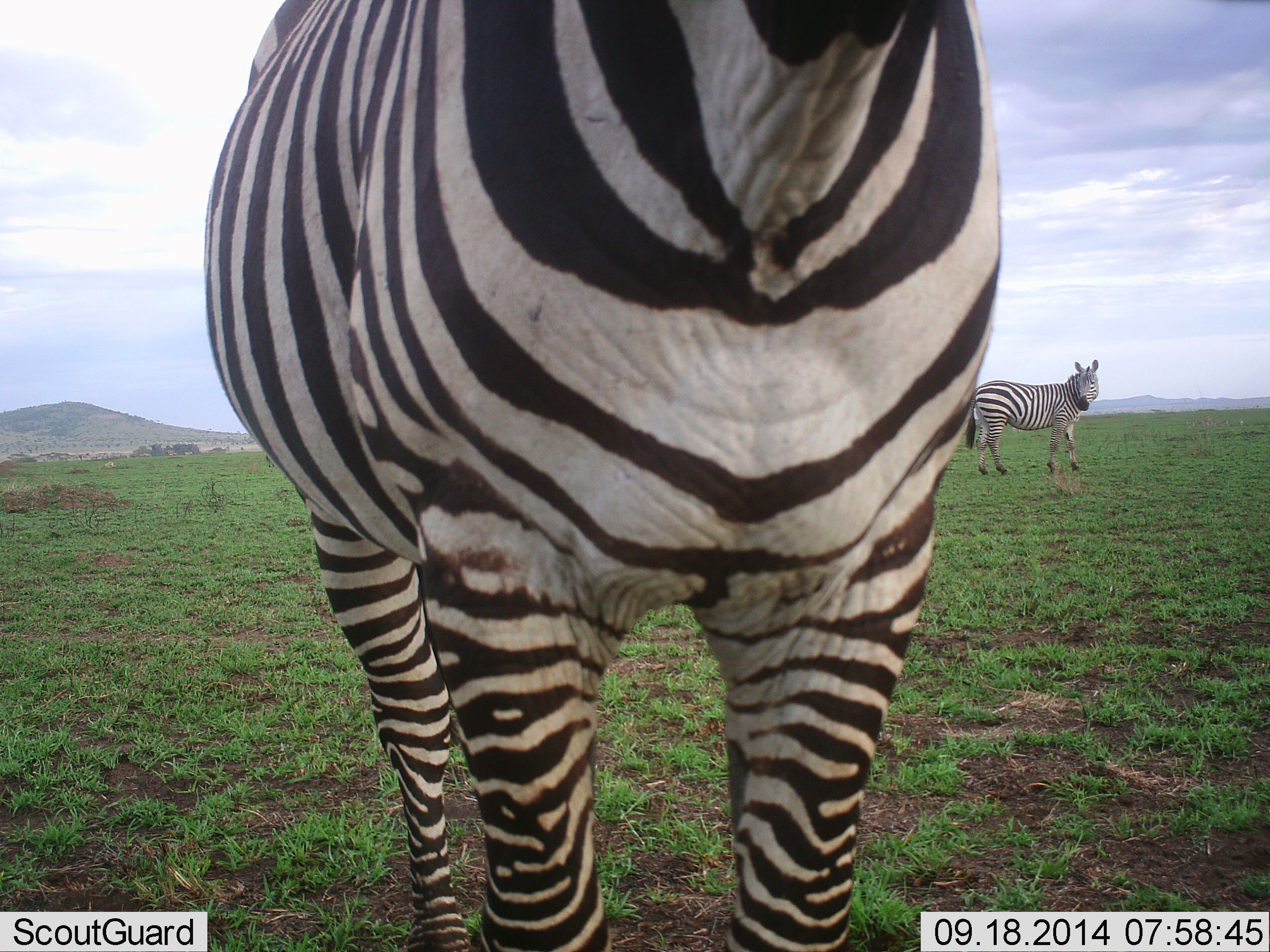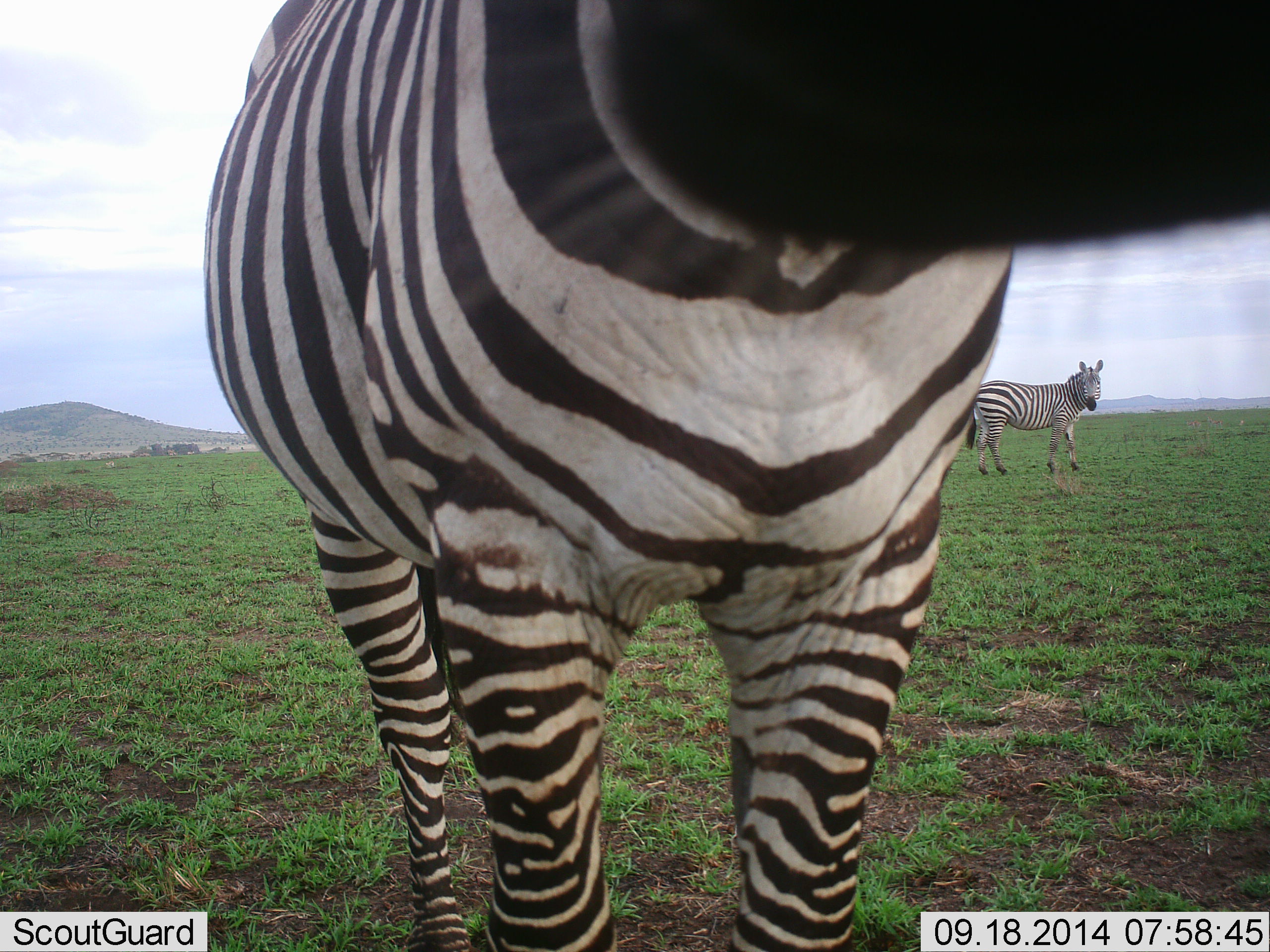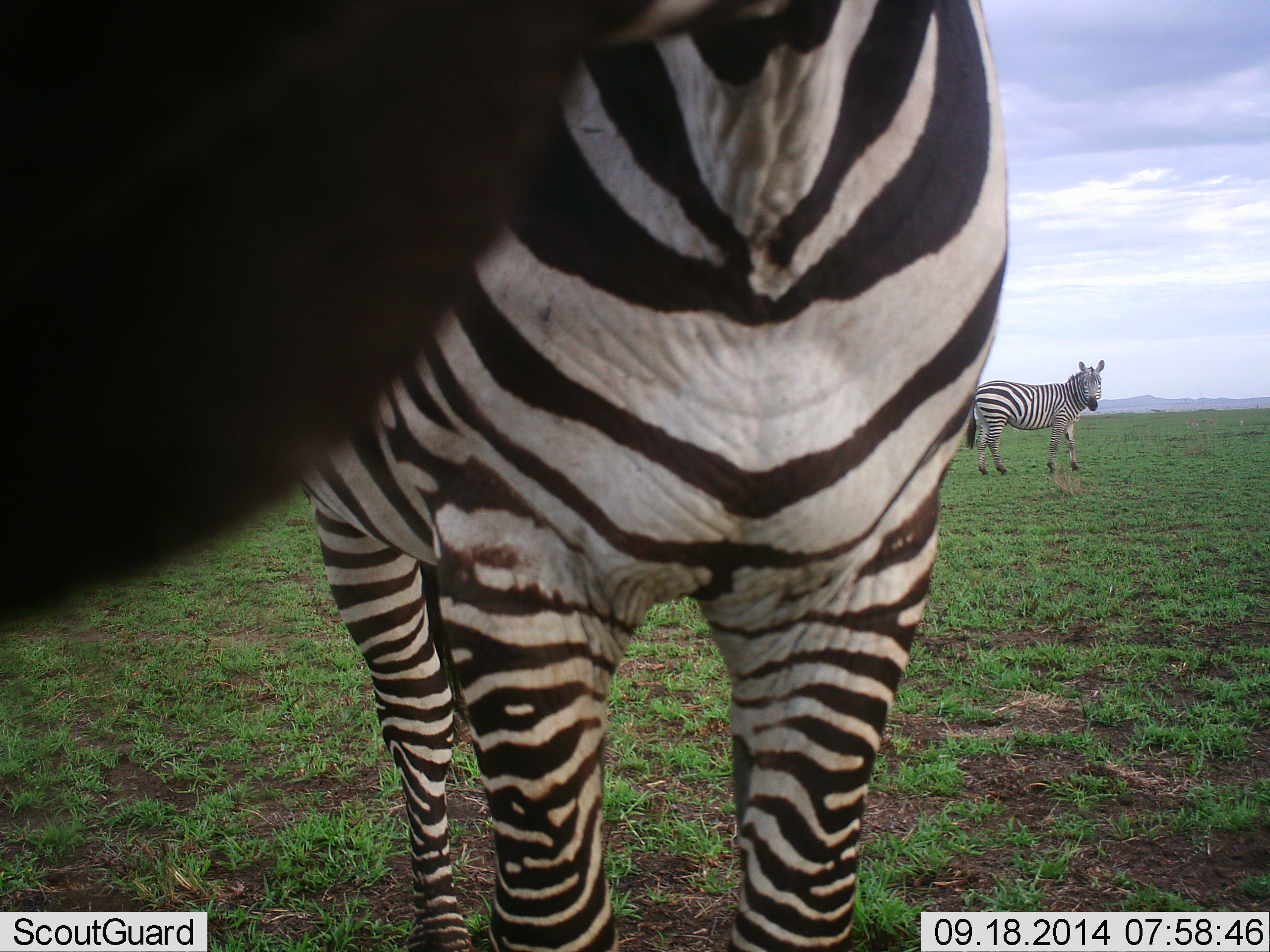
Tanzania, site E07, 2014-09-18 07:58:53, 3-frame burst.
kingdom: Animalia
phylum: Chordata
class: Mammalia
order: Perissodactyla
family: Equidae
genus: Equus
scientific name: Equus quagga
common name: plains zebra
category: zebra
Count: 2.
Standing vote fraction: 90%.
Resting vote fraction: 0%.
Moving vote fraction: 20%.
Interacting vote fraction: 10%.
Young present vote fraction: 0%.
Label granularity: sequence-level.